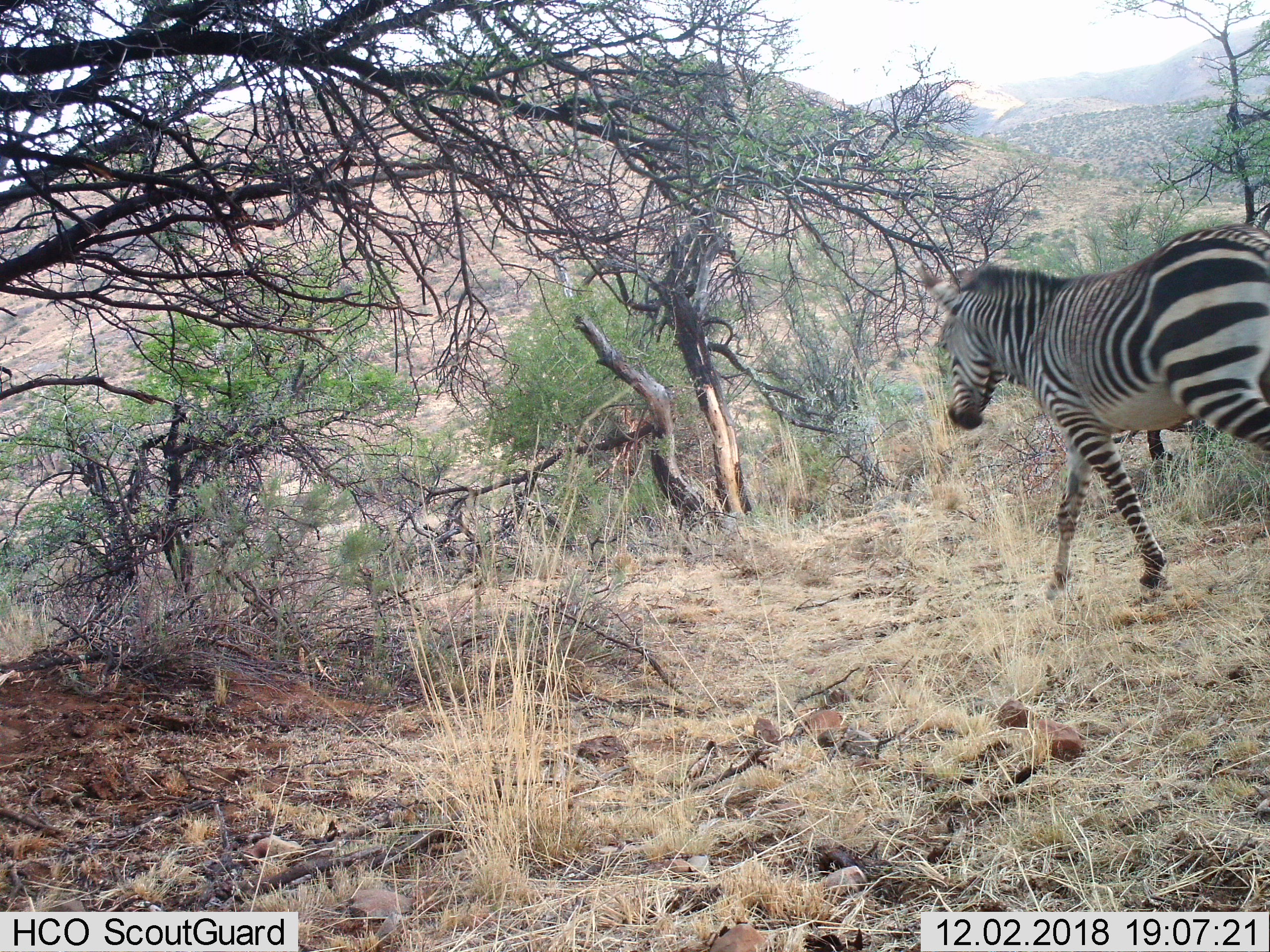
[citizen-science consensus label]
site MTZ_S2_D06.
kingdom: Animalia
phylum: Chordata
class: Mammalia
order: Perissodactyla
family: Equidae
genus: Equus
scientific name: Equus zebra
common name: mountain zebra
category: zebramountain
Zebramountain (mountain zebra) (Equus zebra), count 1. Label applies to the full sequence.